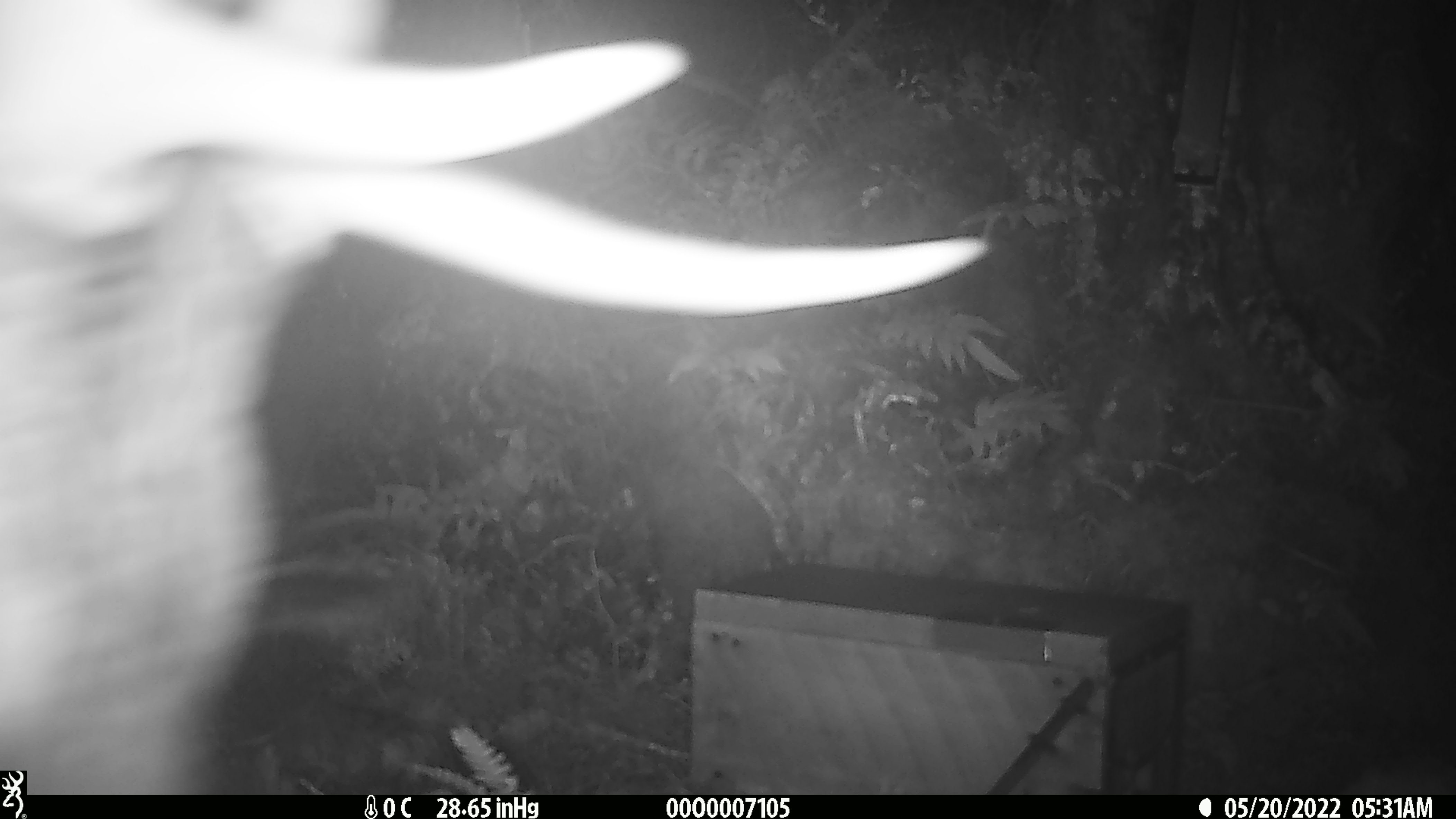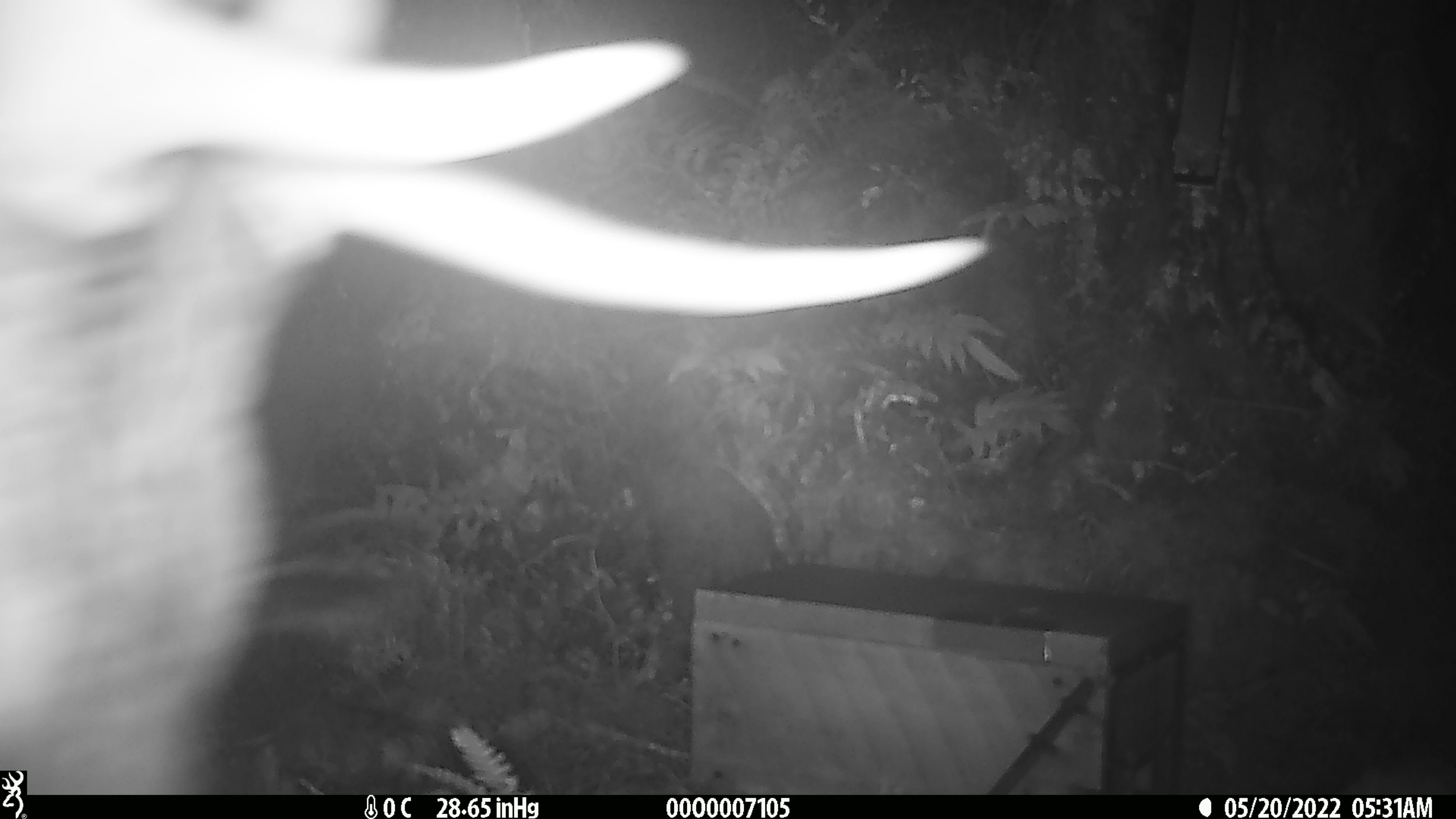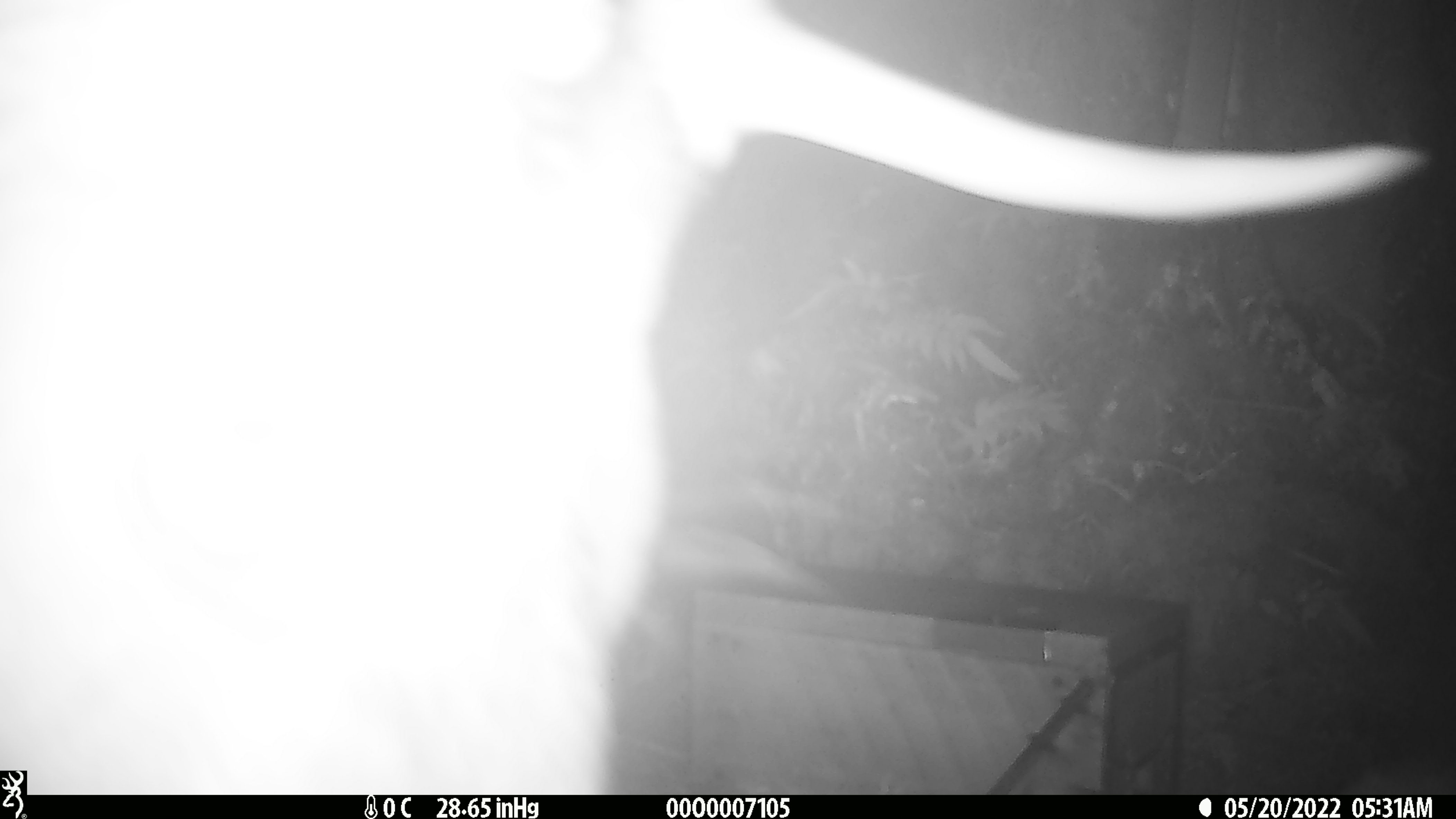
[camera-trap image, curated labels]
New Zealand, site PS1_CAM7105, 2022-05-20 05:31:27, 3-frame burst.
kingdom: Animalia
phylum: Chordata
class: Mammalia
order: Artiodactyla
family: Cervidae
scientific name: Cervidae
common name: deer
Deer (Cervidae).